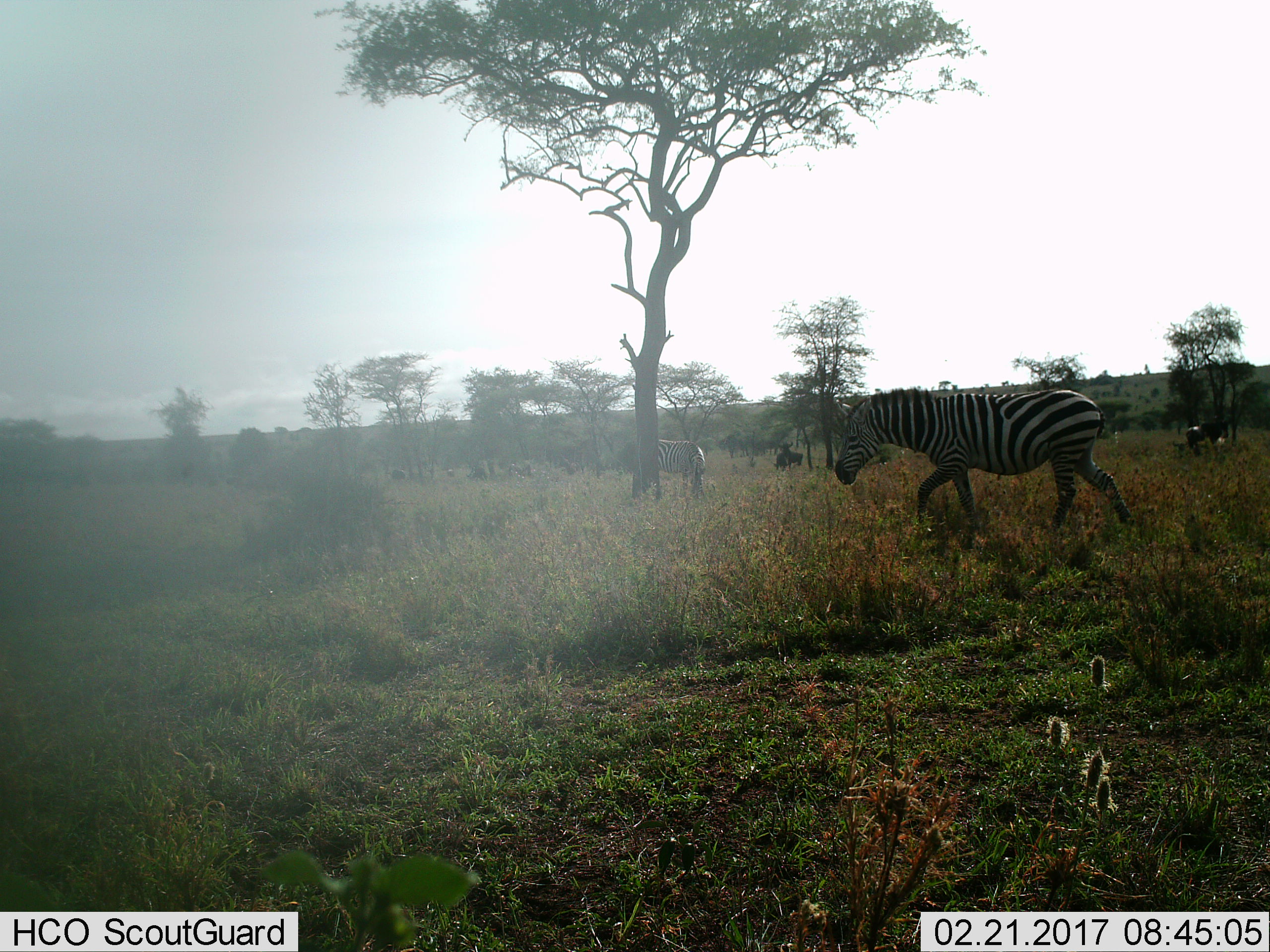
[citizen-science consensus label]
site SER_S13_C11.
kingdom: Animalia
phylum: Chordata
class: Mammalia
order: Perissodactyla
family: Equidae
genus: Equus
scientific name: Equus quagga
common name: plains zebra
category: zebraplains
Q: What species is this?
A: Zebraplains (plains zebra) (Equus quagga).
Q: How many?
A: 2.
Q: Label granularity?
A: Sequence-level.